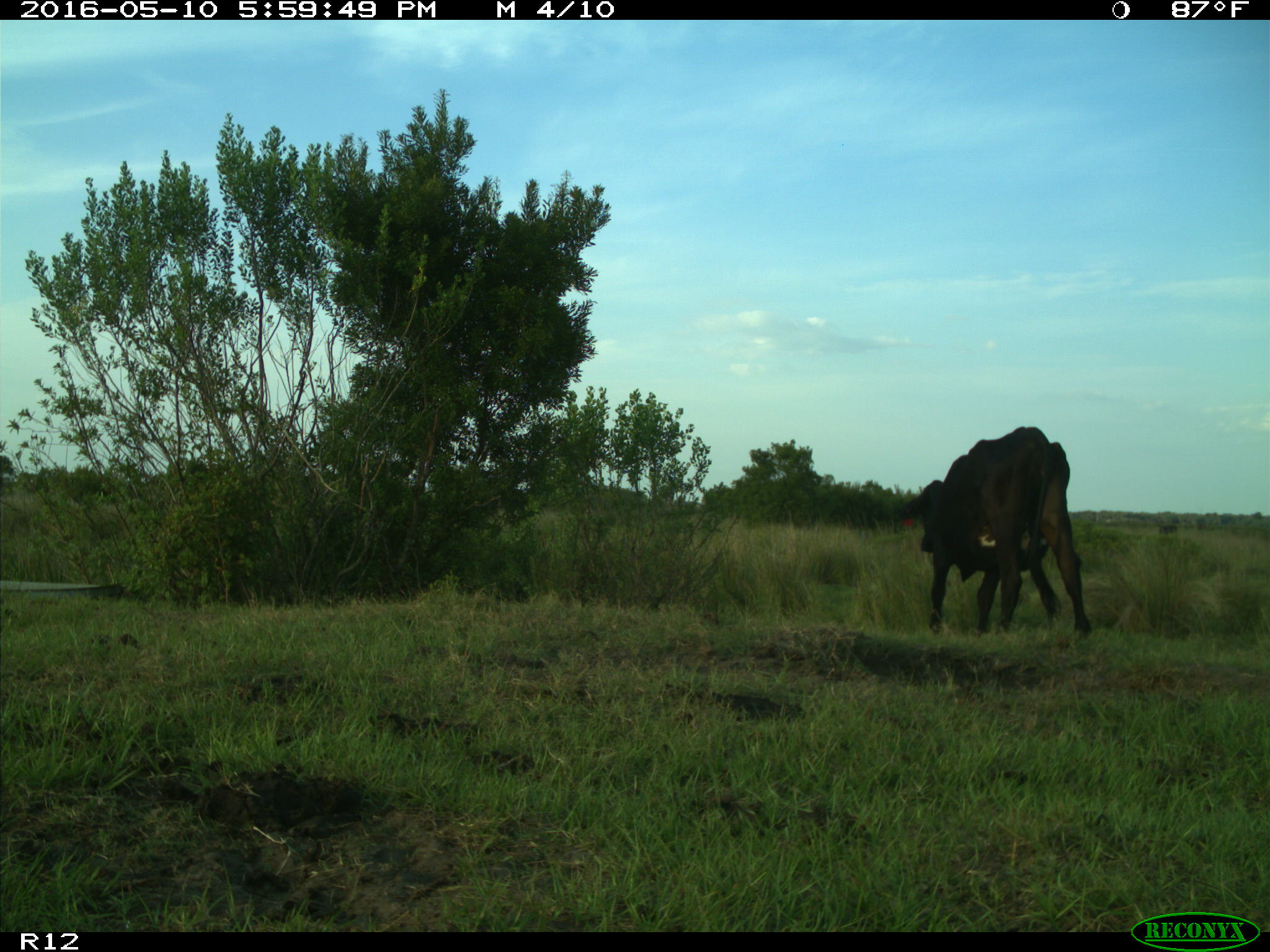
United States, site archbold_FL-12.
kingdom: Animalia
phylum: Chordata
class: Mammalia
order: Artiodactyla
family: Bovidae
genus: Bos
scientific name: Bos taurus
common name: domestic cow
Bos taurus (domestic cow).